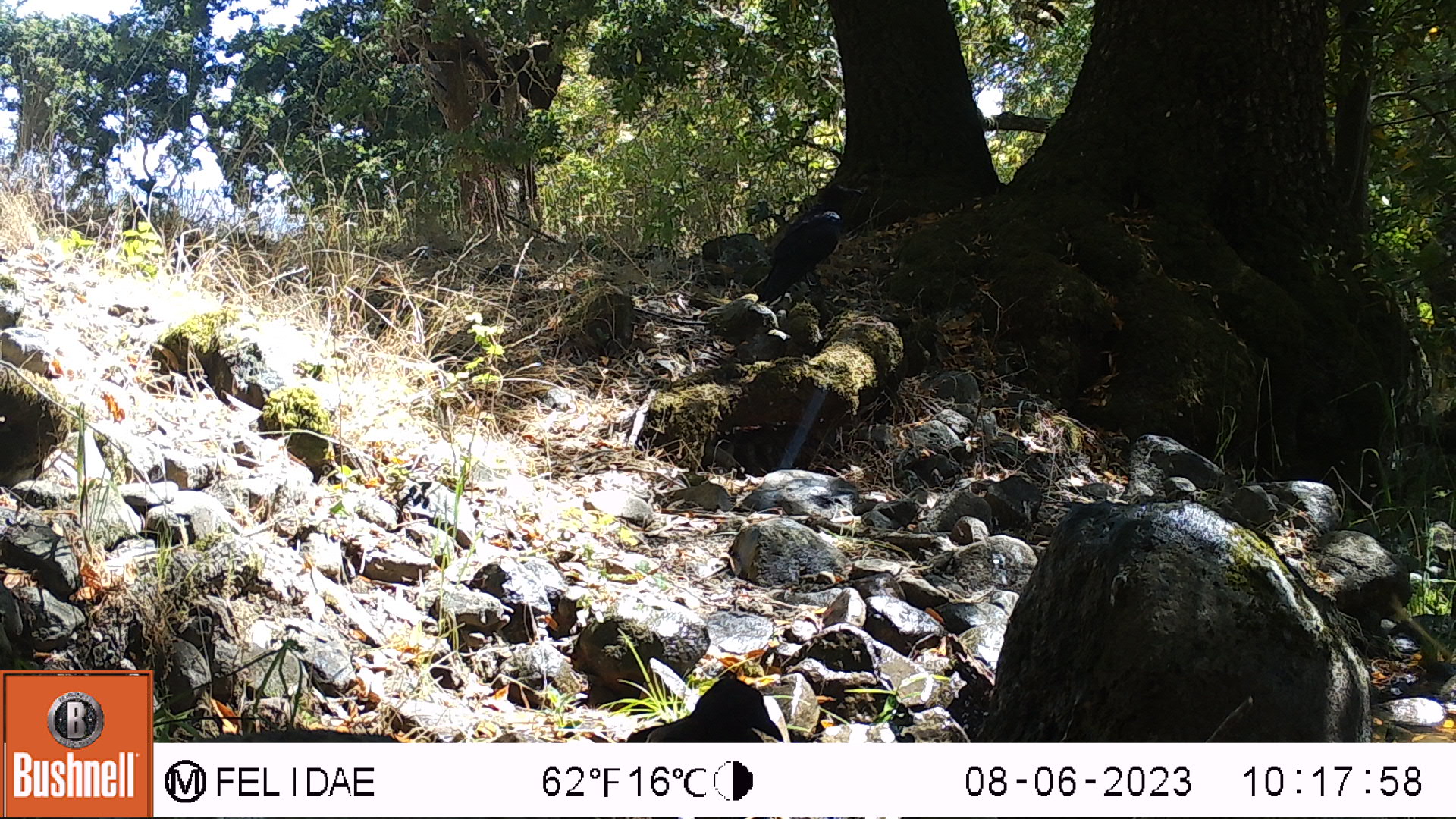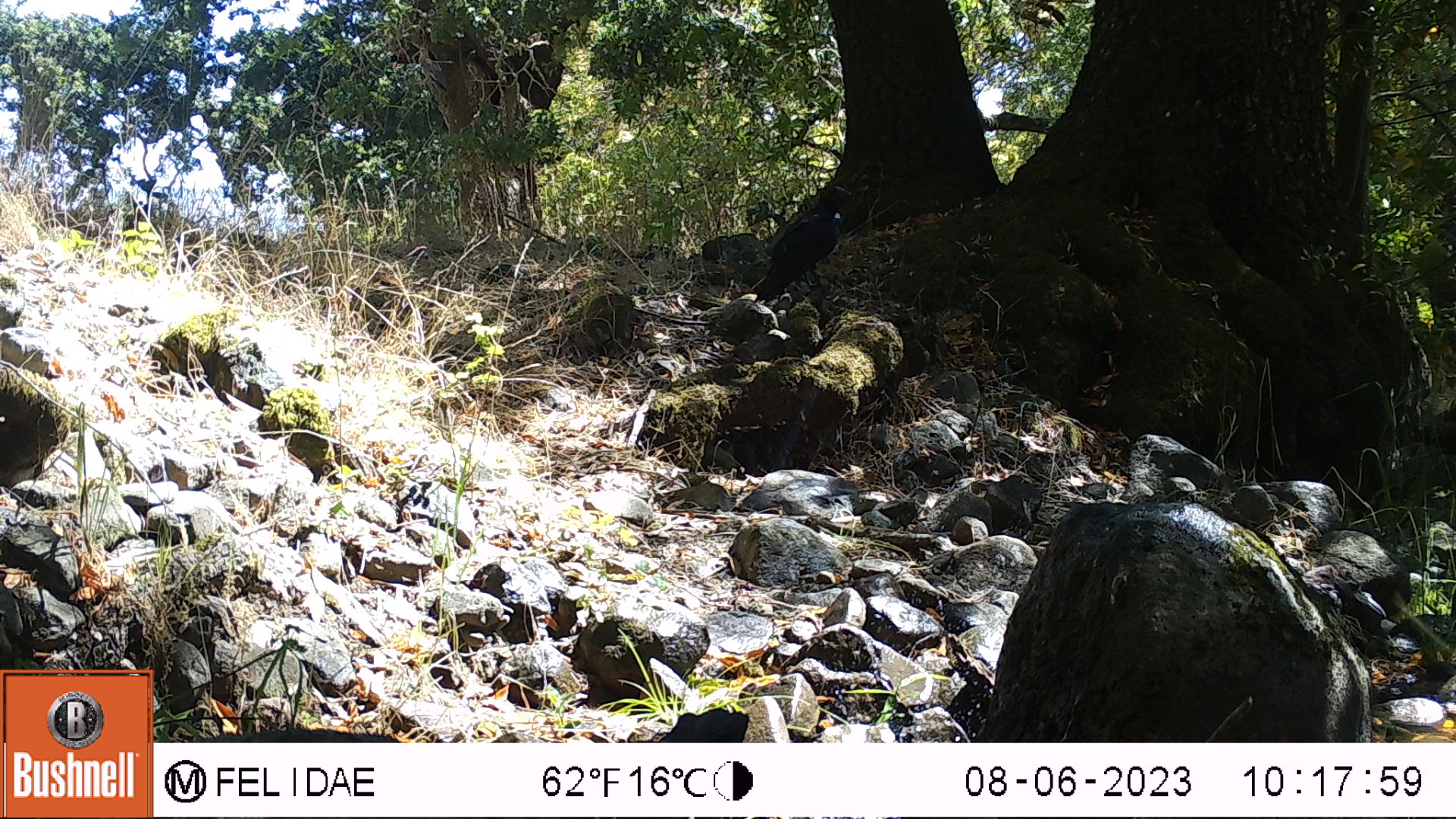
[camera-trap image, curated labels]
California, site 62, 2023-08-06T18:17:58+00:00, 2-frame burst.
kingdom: Animalia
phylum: Chordata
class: Aves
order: Passeriformes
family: Corvidae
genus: Corvus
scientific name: Corvus brachyrhynchos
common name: american crow